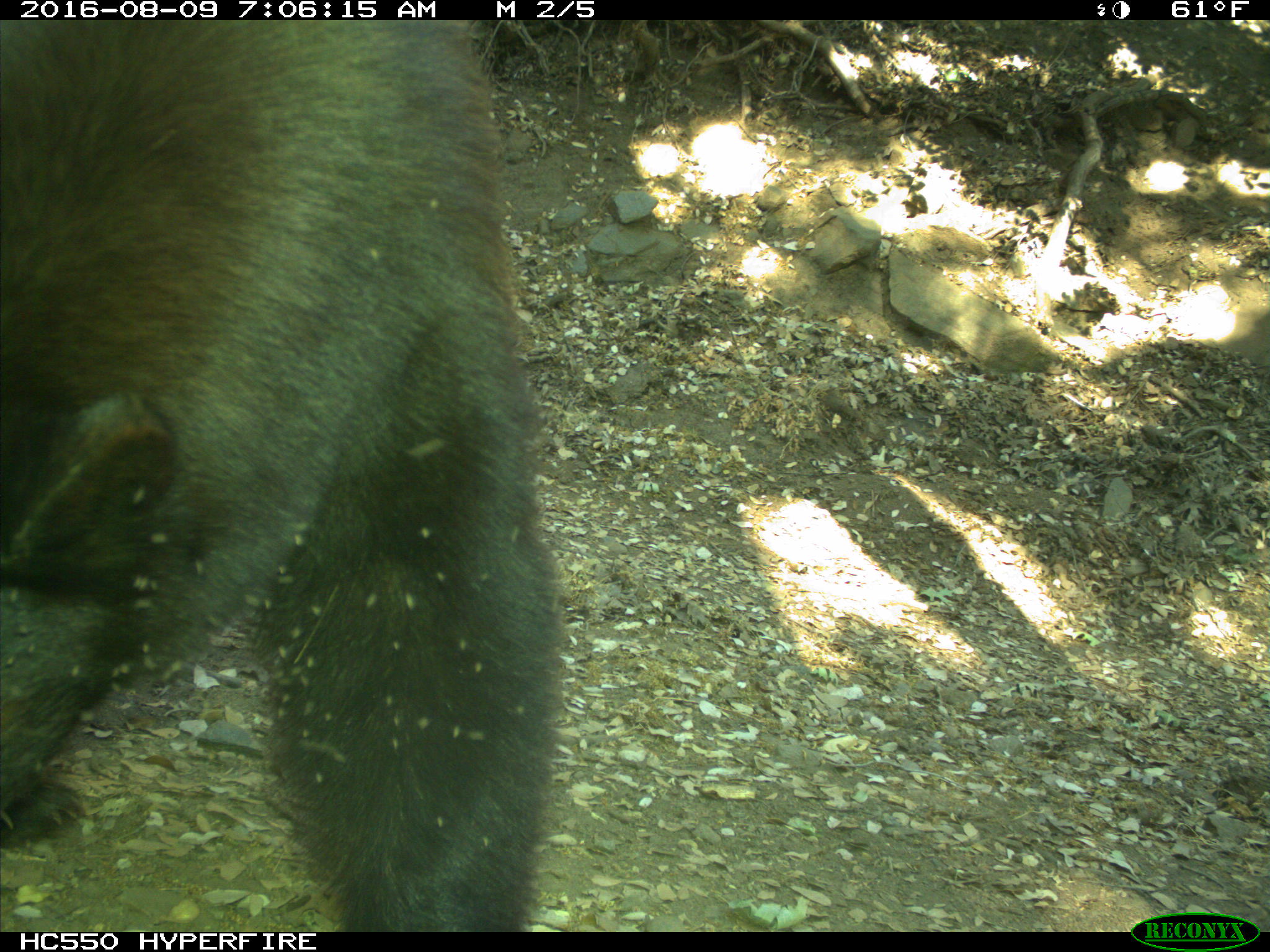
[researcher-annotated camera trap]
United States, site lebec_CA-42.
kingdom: Animalia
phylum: Chordata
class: Mammalia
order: Carnivora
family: Ursidae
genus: Ursus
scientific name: Ursus americanus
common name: american black bear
Ursus americanus (american black bear).